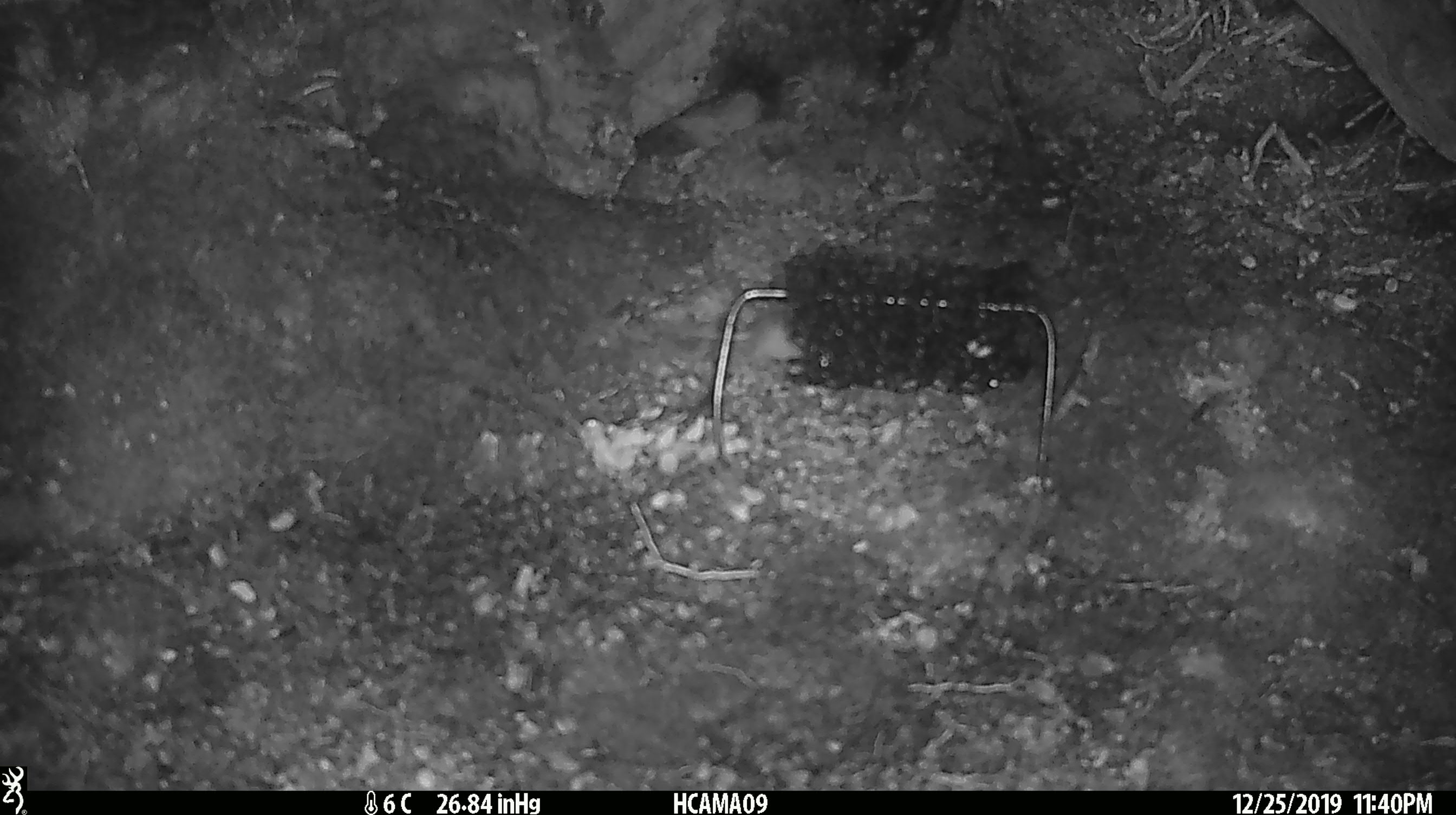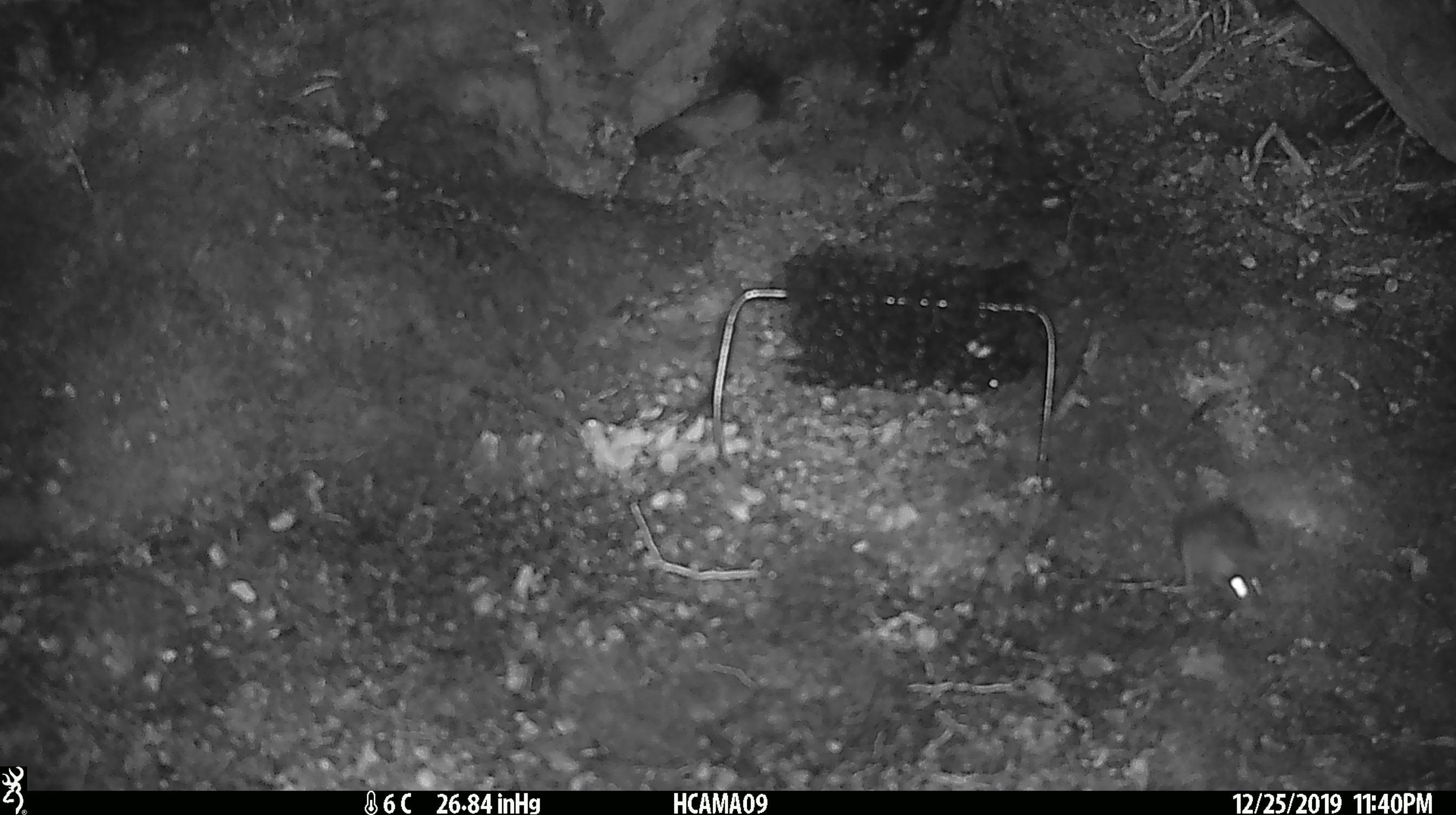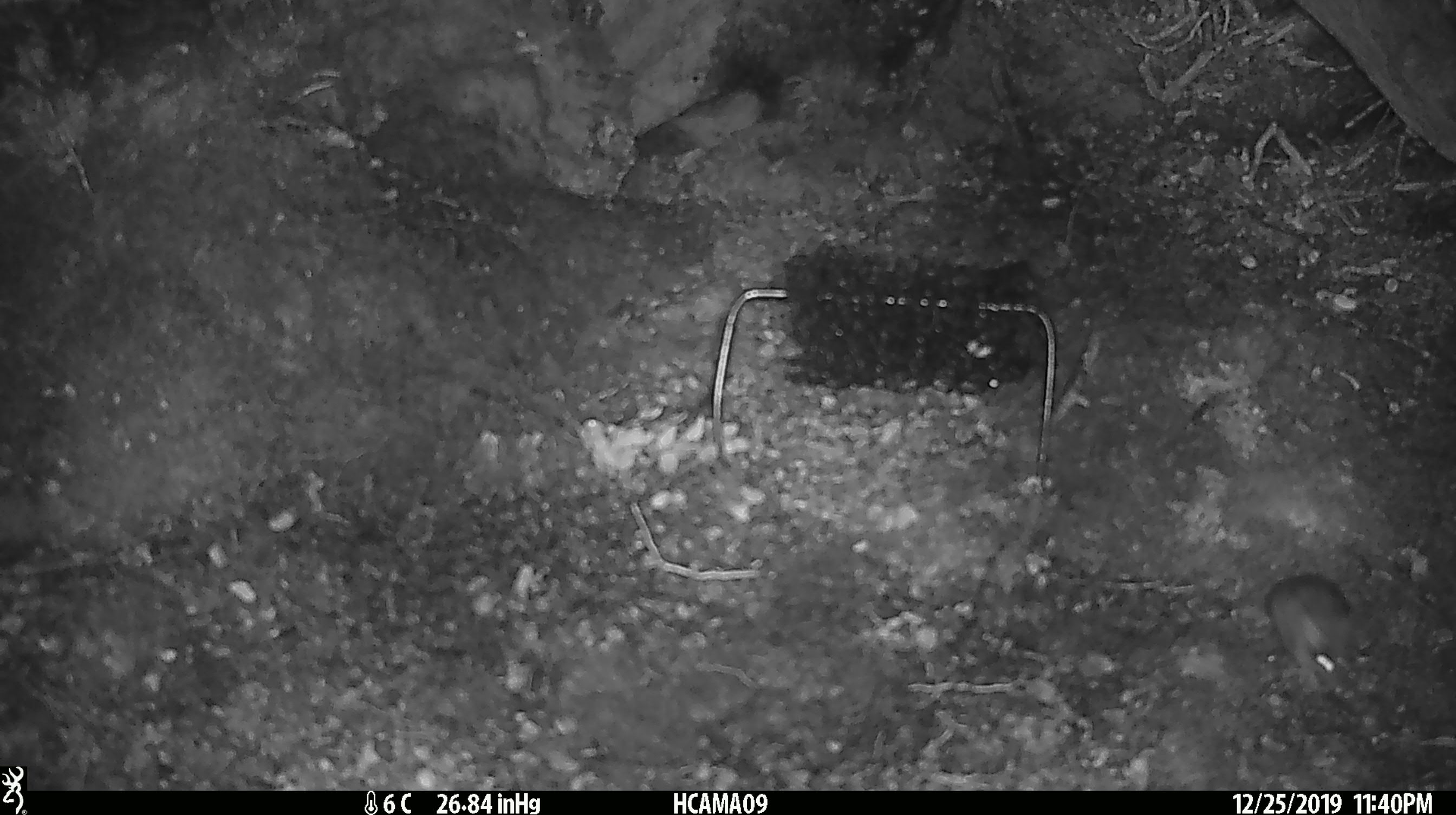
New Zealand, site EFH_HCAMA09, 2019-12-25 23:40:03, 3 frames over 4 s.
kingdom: Animalia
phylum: Chordata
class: Mammalia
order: Rodentia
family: Muridae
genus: Mus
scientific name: Mus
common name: mouse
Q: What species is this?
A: Mouse (Mus).